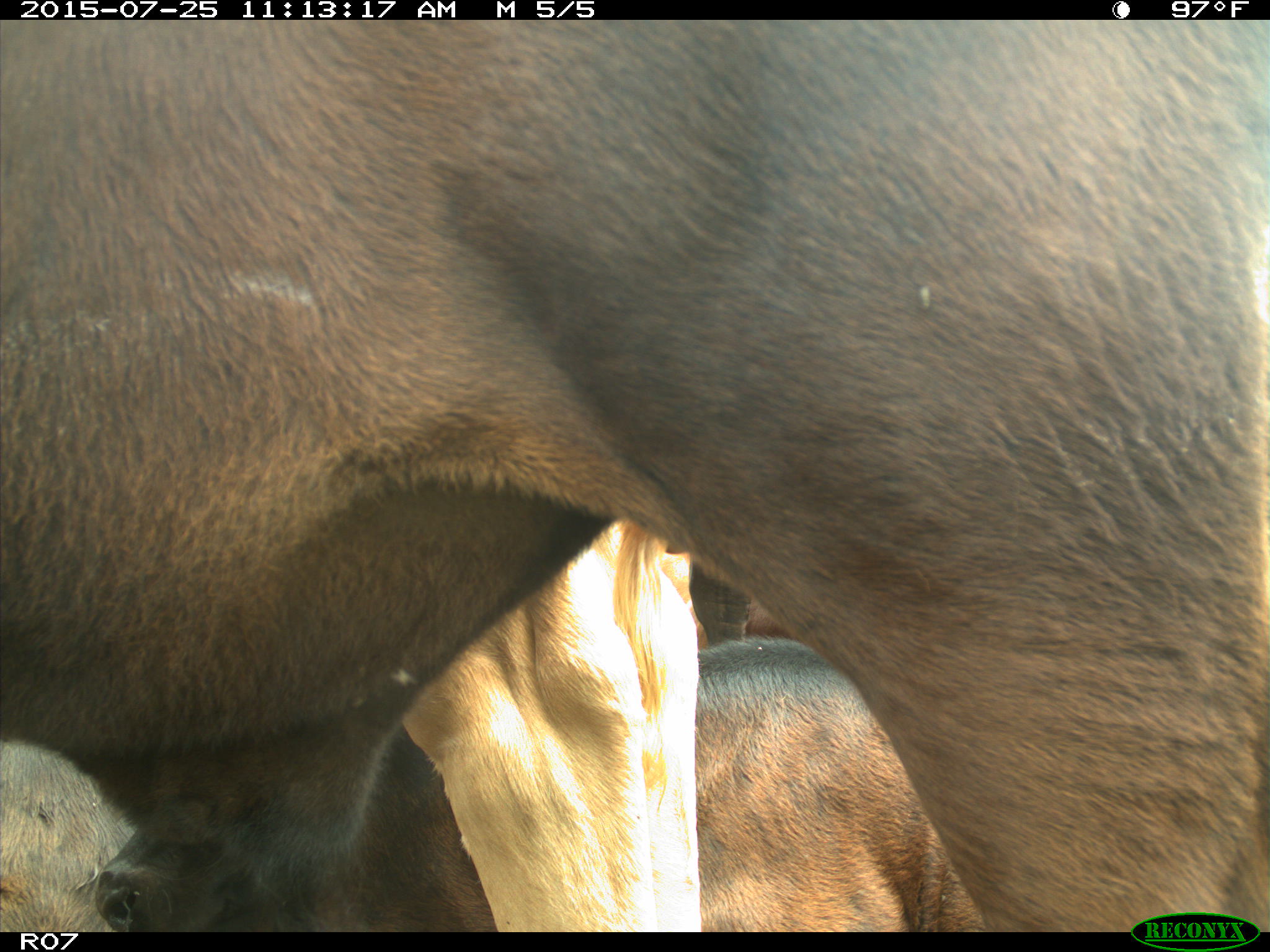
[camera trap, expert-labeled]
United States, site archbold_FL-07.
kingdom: Animalia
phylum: Chordata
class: Mammalia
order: Artiodactyla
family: Bovidae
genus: Bos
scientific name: Bos taurus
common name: domestic cow